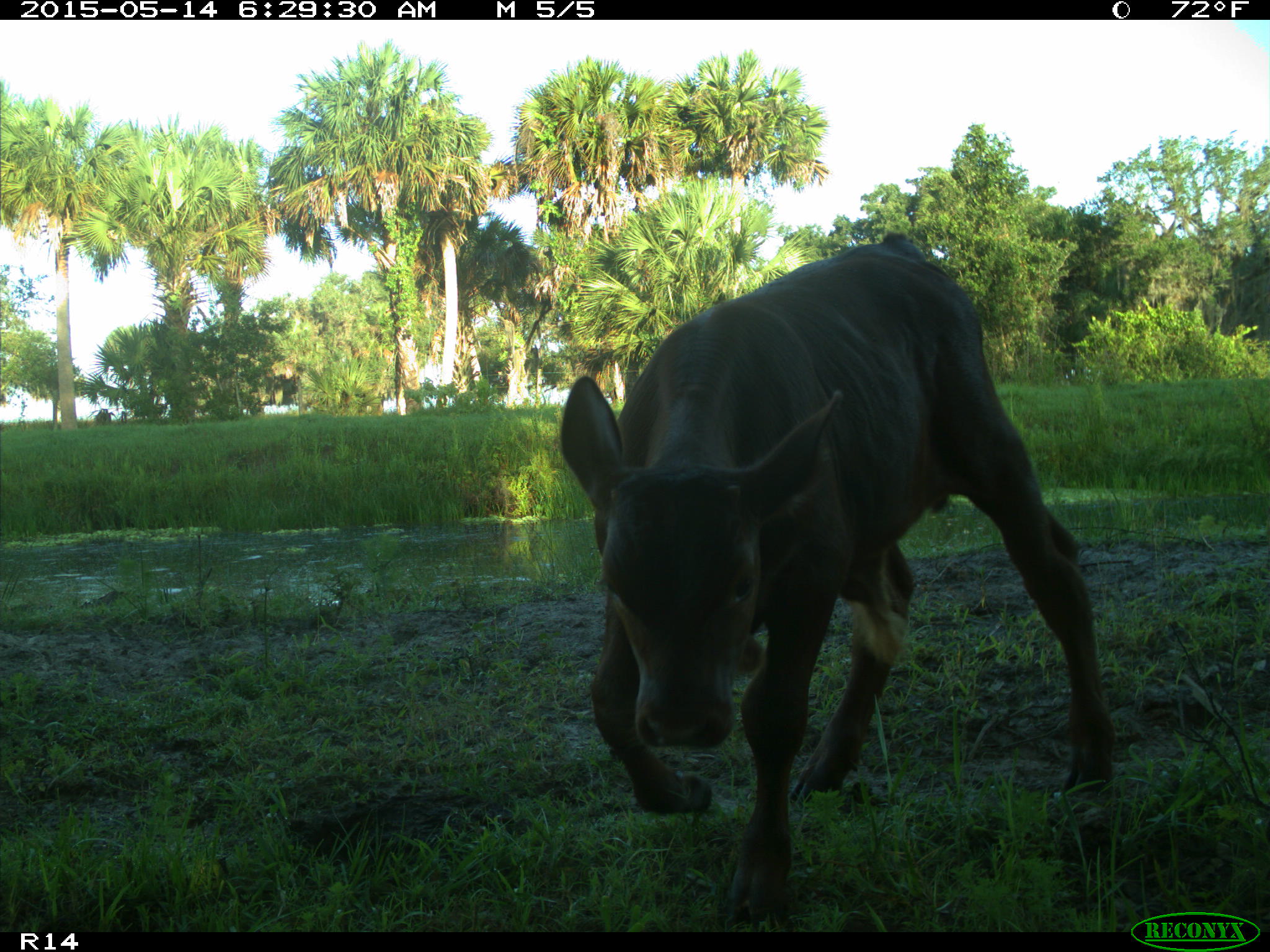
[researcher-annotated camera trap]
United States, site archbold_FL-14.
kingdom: Animalia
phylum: Chordata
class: Mammalia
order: Artiodactyla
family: Bovidae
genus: Bos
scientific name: Bos taurus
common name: domestic cow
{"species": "Bos taurus (domestic cow)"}